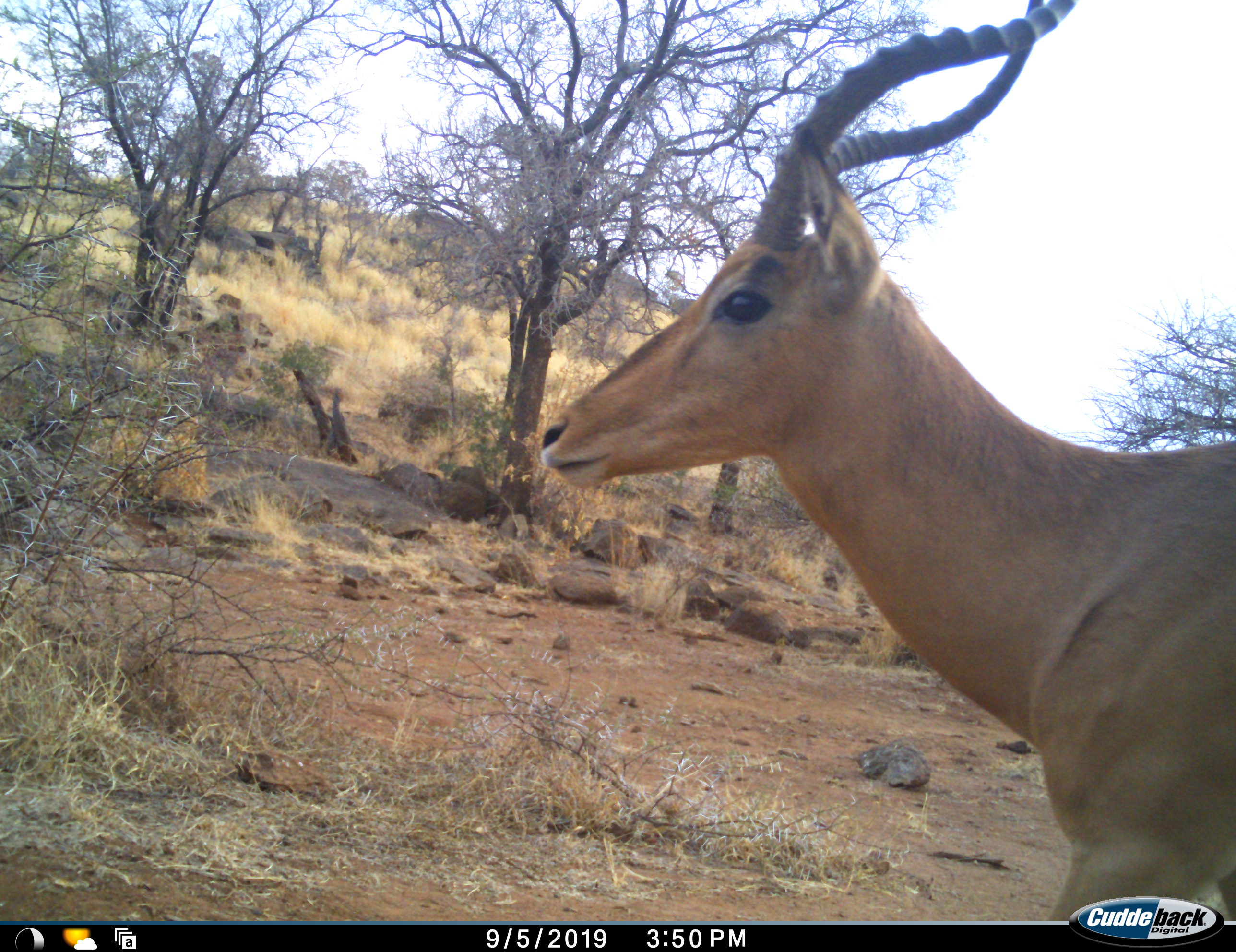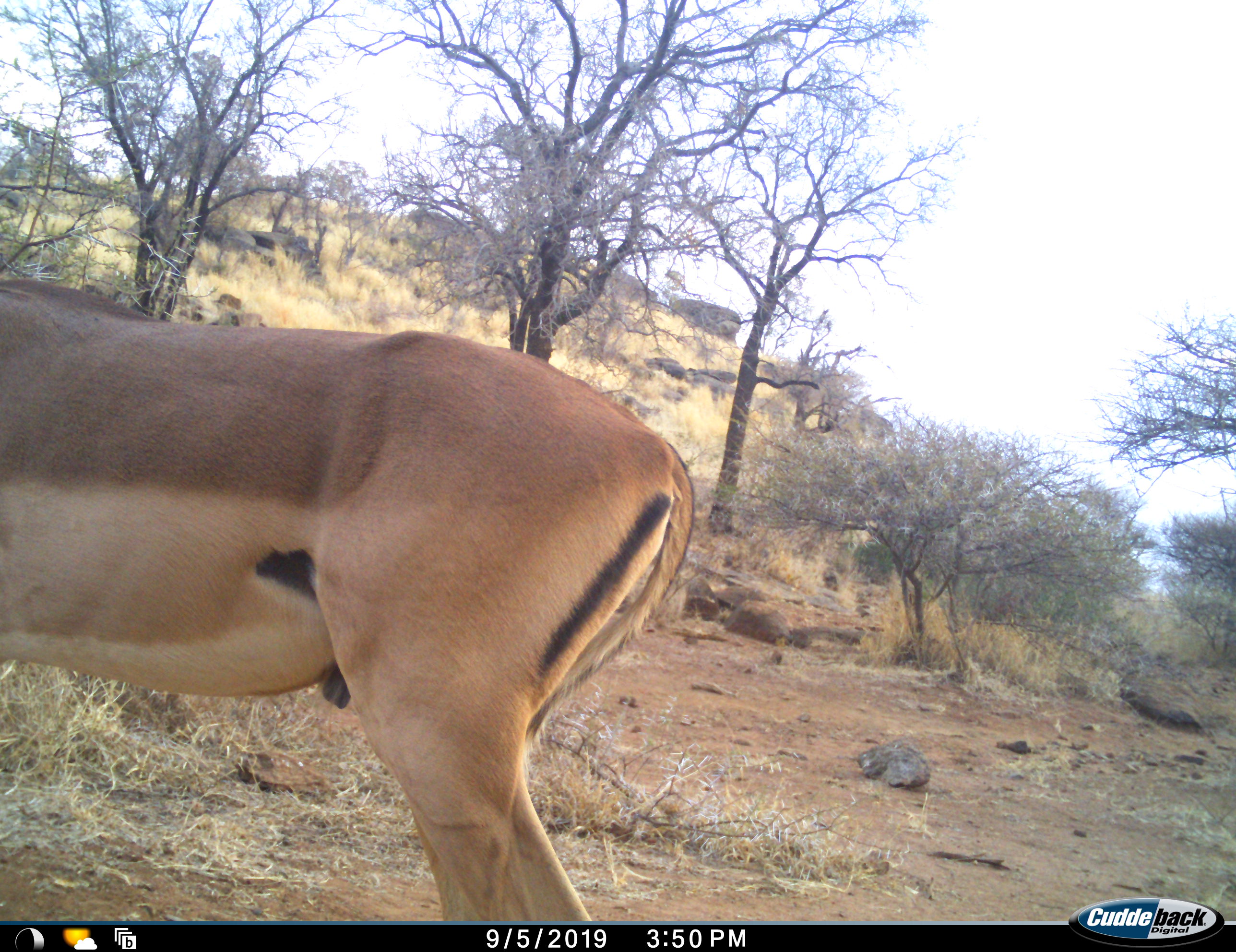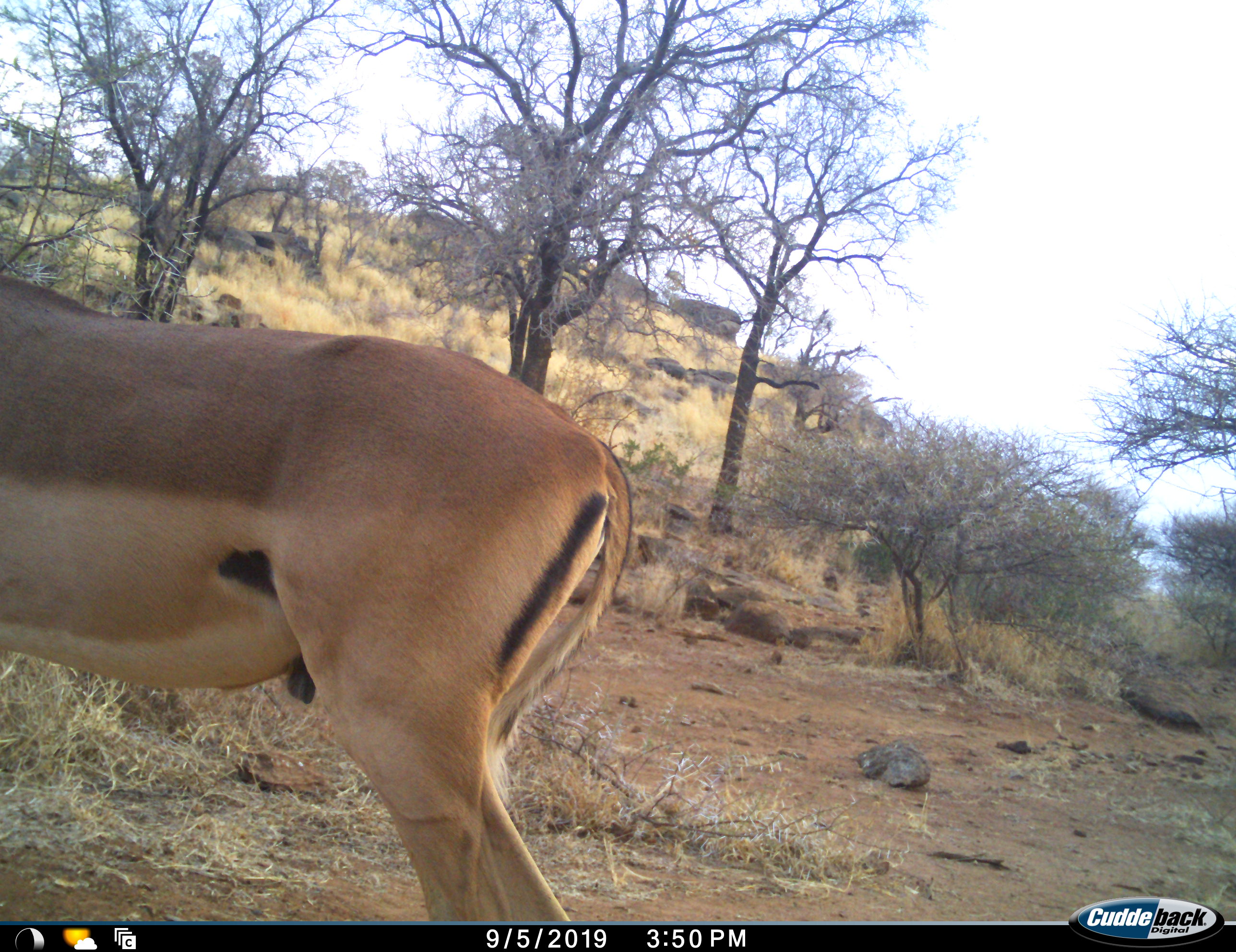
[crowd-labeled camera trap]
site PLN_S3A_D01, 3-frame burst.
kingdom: Animalia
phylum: Chordata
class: Mammalia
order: Artiodactyla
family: Bovidae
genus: Aepyceros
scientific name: Aepyceros melampus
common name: impala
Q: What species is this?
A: Impala (Aepyceros melampus).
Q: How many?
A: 1.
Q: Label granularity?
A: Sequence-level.